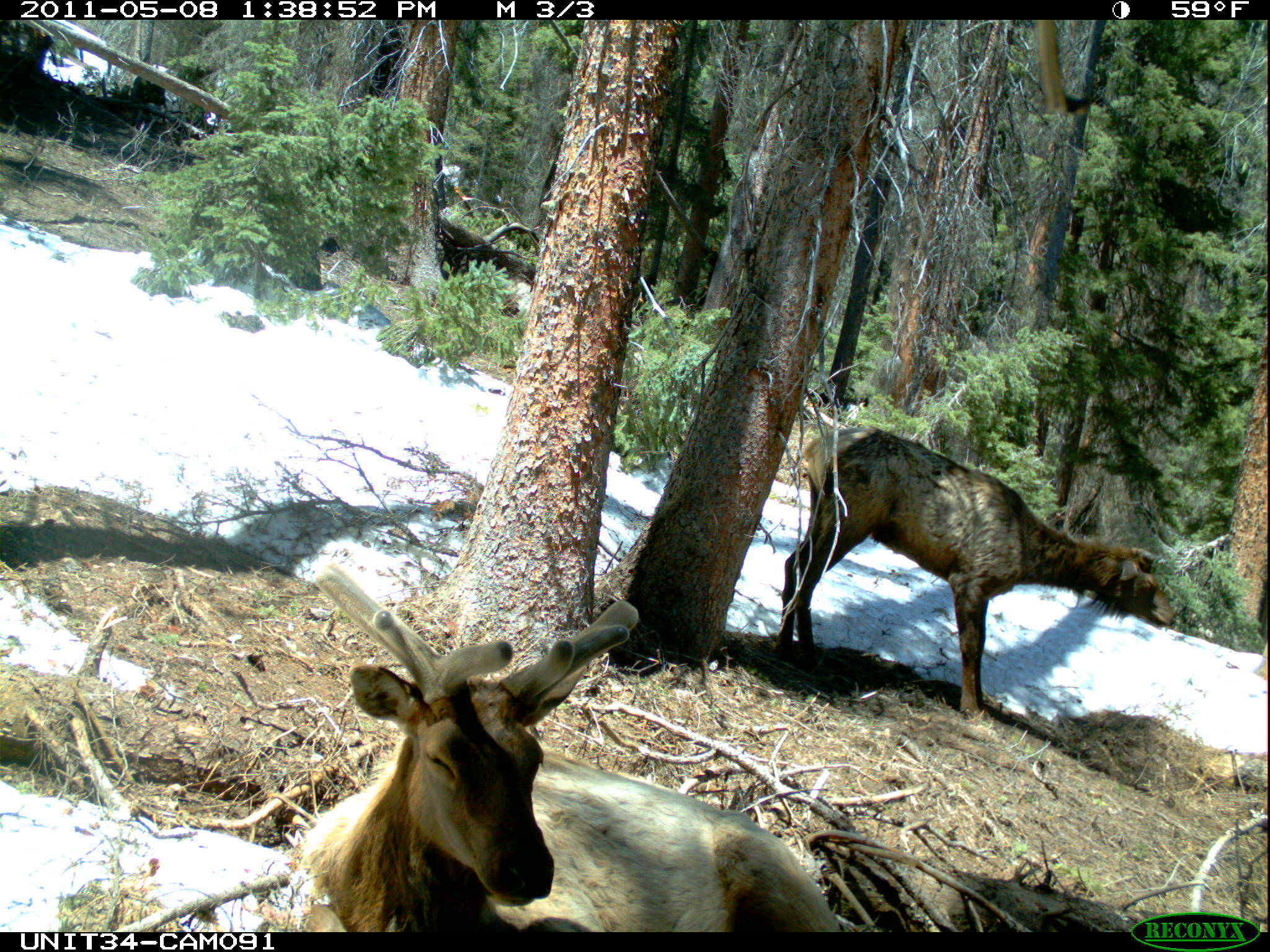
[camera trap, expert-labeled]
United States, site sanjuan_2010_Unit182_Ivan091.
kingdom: Animalia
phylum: Chordata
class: Mammalia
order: Artiodactyla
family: Cervidae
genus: Cervus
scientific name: Cervus elaphus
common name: red deer